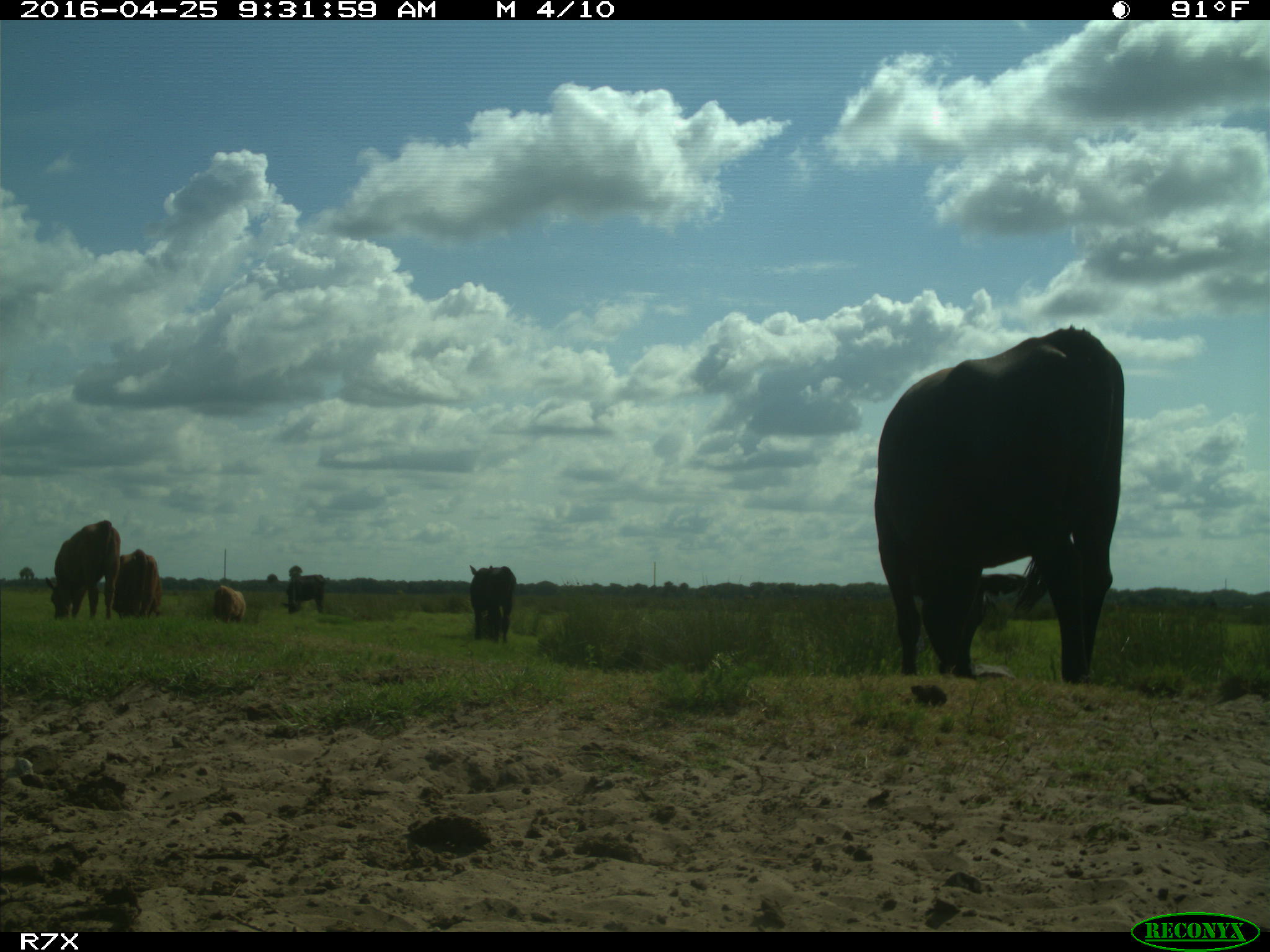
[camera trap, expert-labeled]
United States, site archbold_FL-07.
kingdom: Animalia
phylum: Chordata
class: Mammalia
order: Artiodactyla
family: Bovidae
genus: Bos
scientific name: Bos taurus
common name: domestic cow